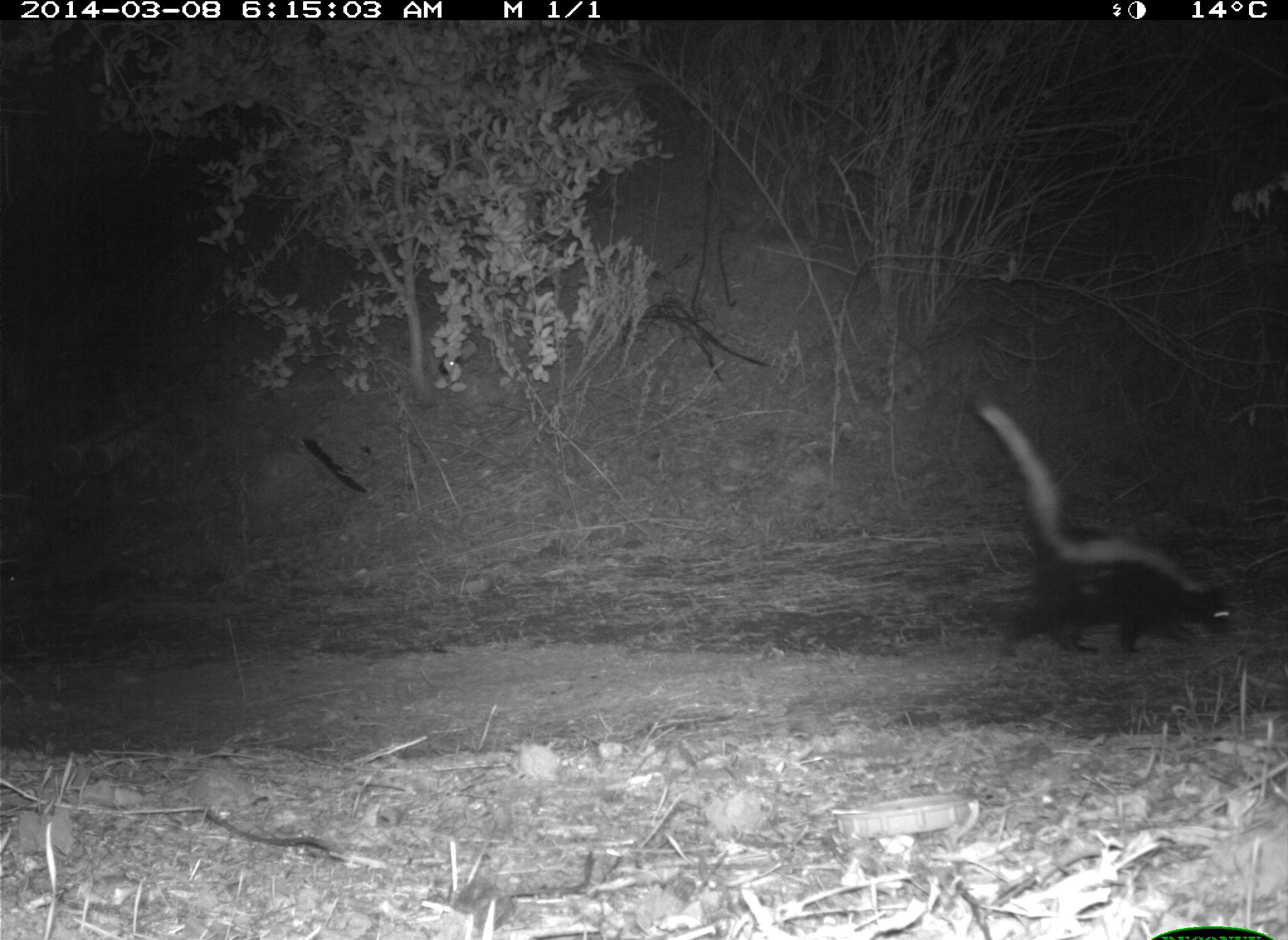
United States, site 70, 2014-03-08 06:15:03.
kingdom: Animalia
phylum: Chordata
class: Mammalia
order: Carnivora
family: Mephitidae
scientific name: Mephitidae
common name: skunk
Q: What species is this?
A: Skunk (Mephitidae).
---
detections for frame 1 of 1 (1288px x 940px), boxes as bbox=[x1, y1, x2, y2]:
skunk: bbox=[967, 395, 1235, 661]